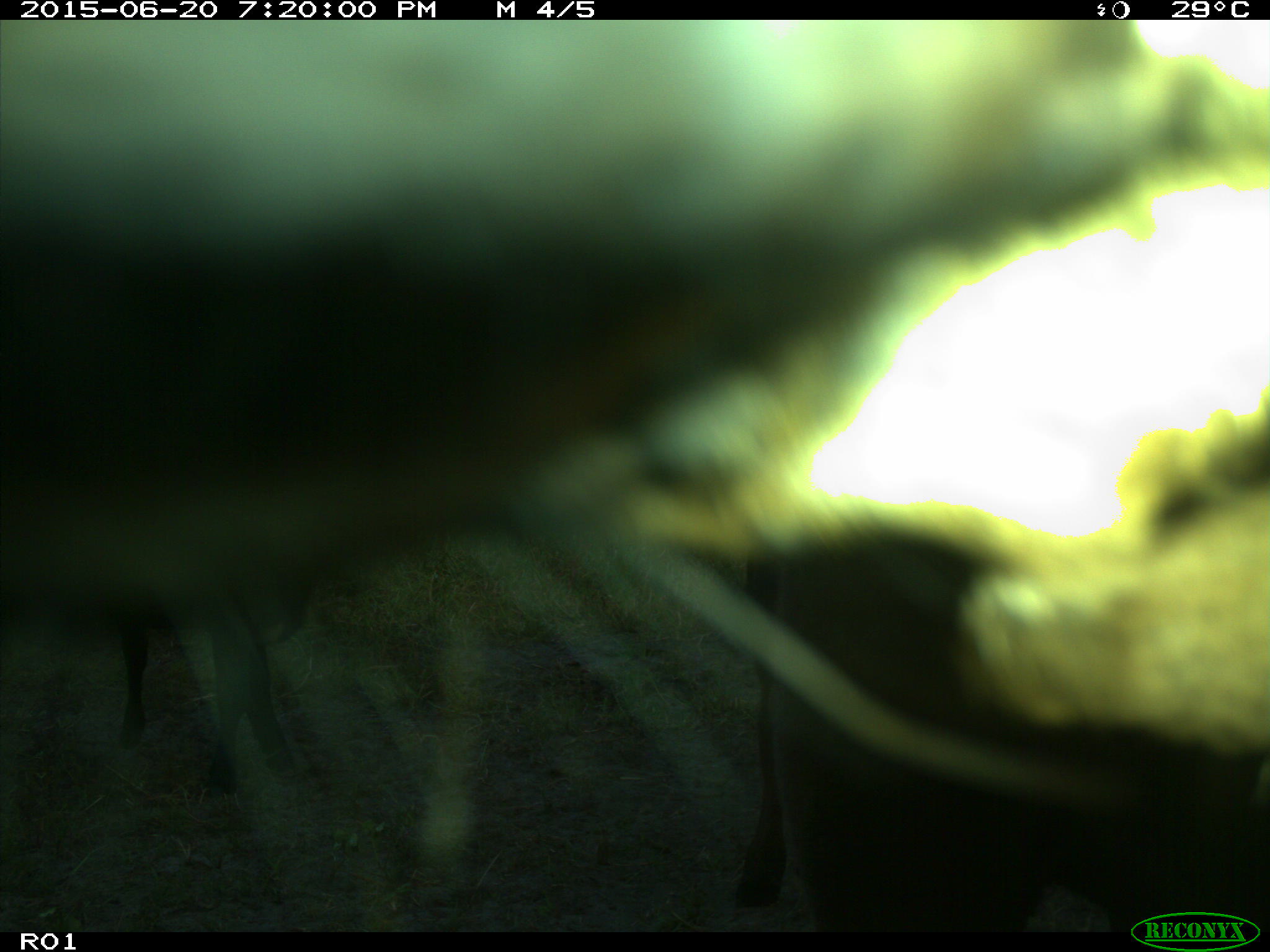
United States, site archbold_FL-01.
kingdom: Animalia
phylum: Chordata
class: Mammalia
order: Artiodactyla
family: Bovidae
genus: Bos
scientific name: Bos taurus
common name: domestic cow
Bos taurus (domestic cow).